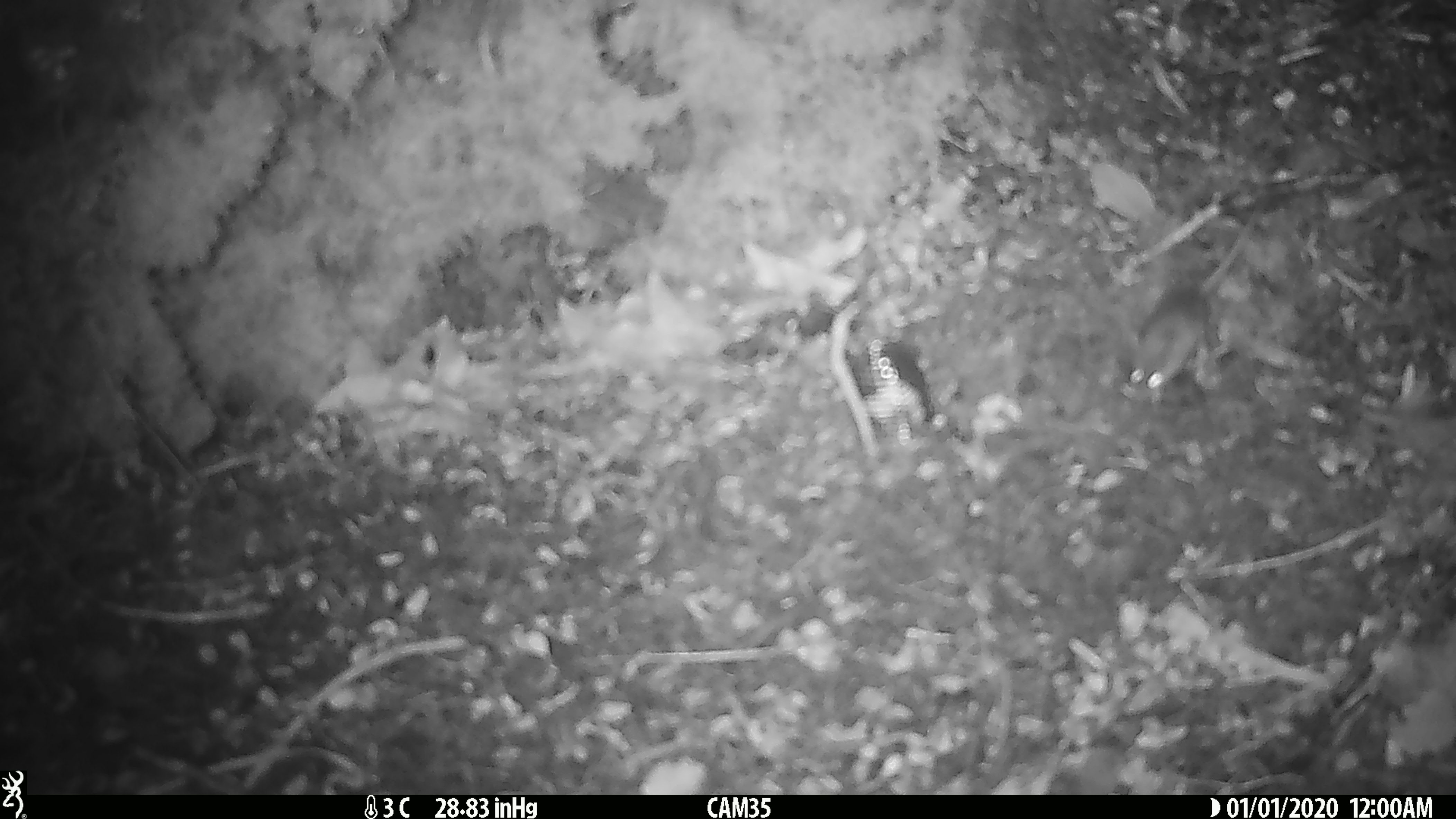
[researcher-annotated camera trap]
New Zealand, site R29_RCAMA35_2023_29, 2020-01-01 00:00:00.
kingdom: Animalia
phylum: Chordata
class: Mammalia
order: Rodentia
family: Muridae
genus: Mus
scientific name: Mus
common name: mouse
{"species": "mouse (Mus)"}